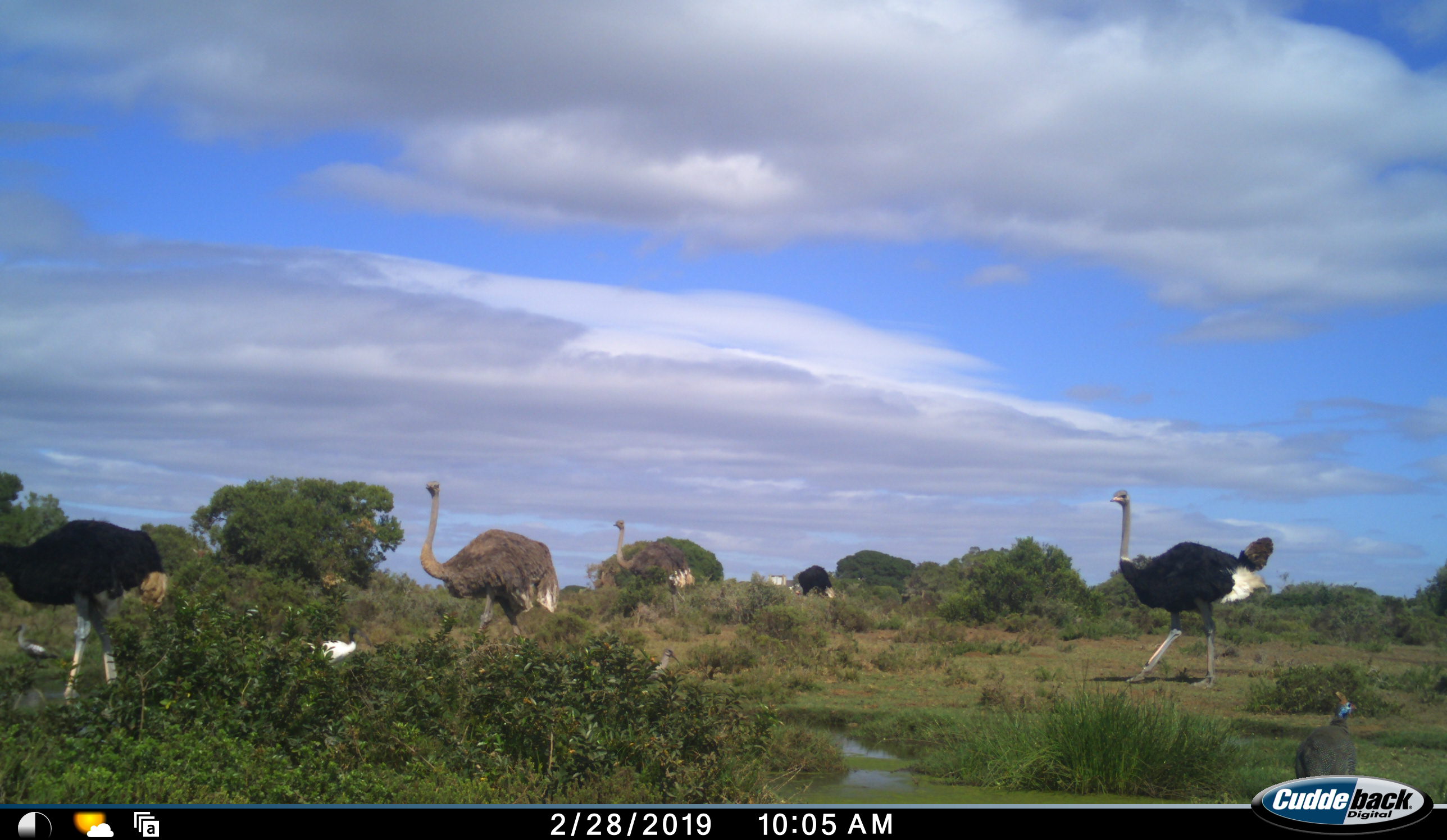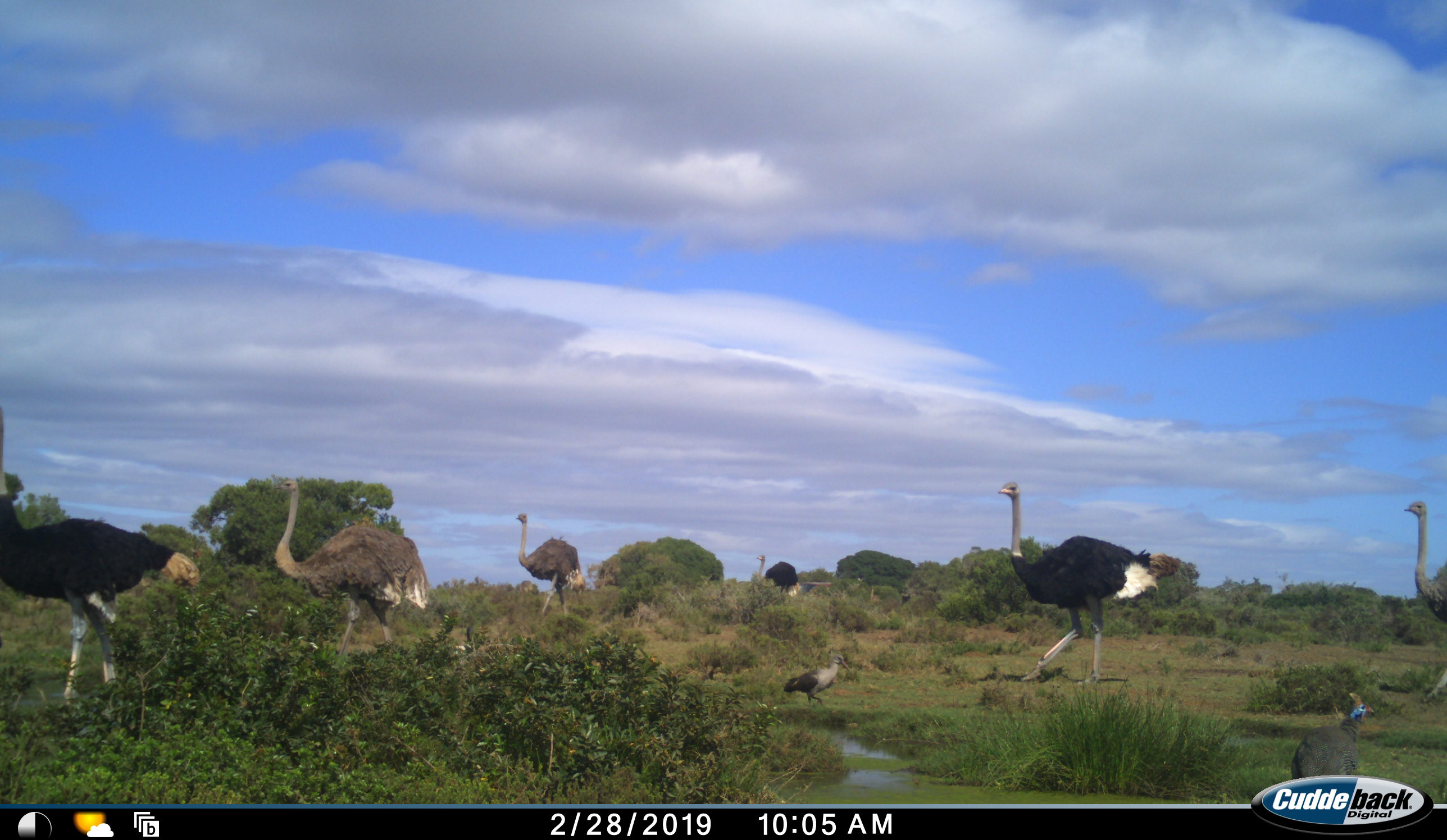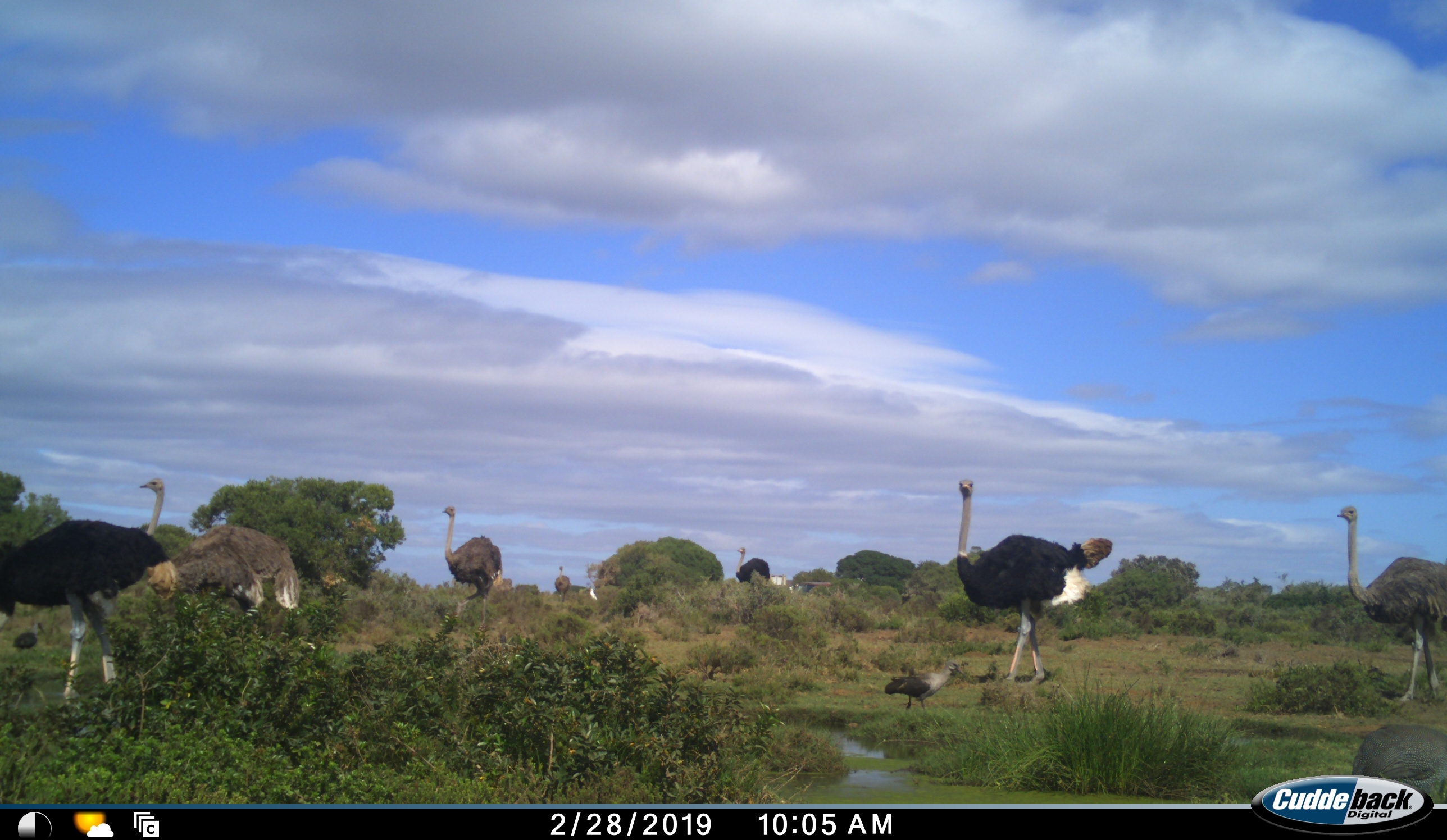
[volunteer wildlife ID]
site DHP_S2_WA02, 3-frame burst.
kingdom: Animalia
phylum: Chordata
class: Aves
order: Struthioniformes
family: Struthionidae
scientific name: Struthionidae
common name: ostrich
Ostrich (Struthionidae), count 7. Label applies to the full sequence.